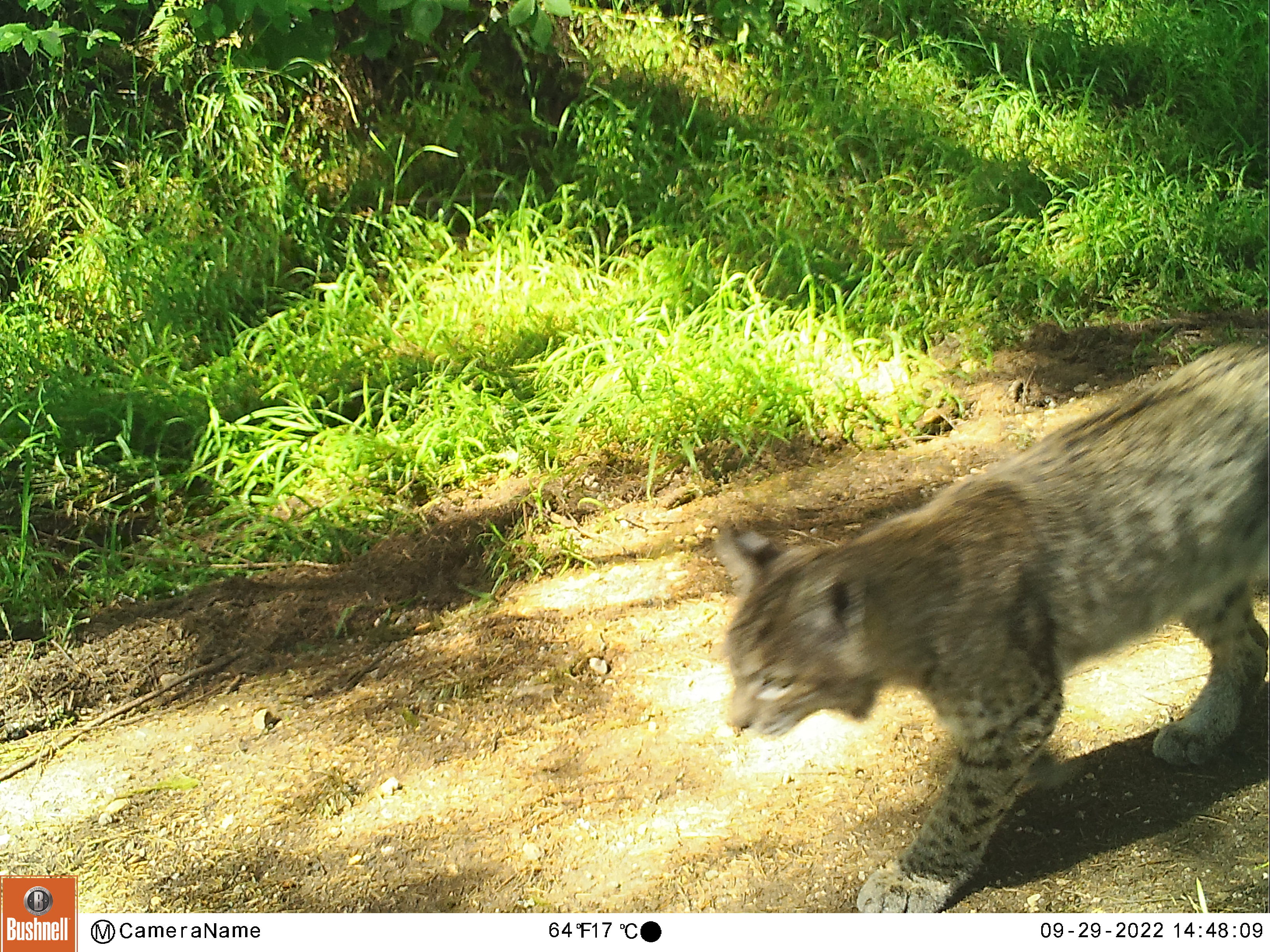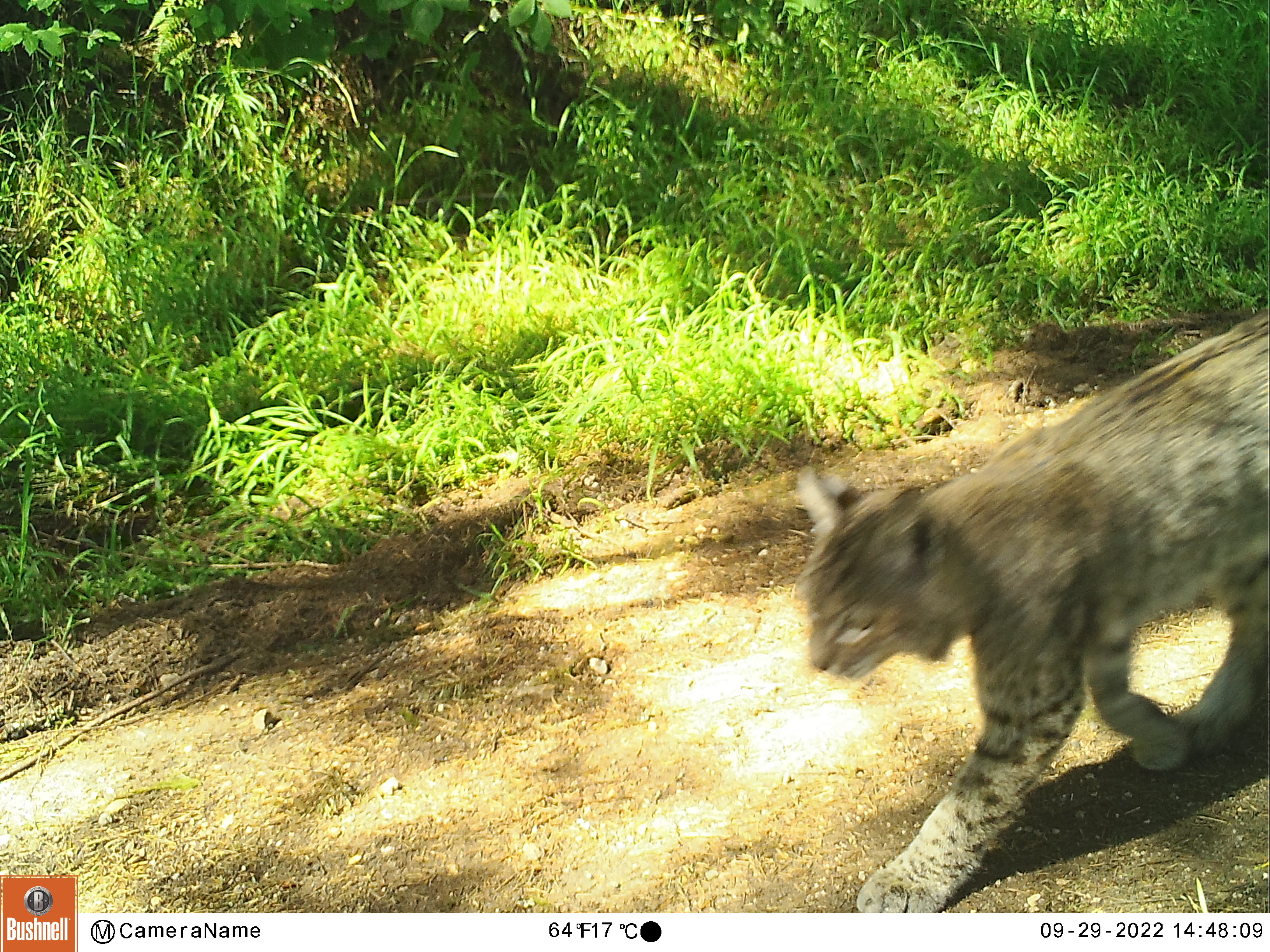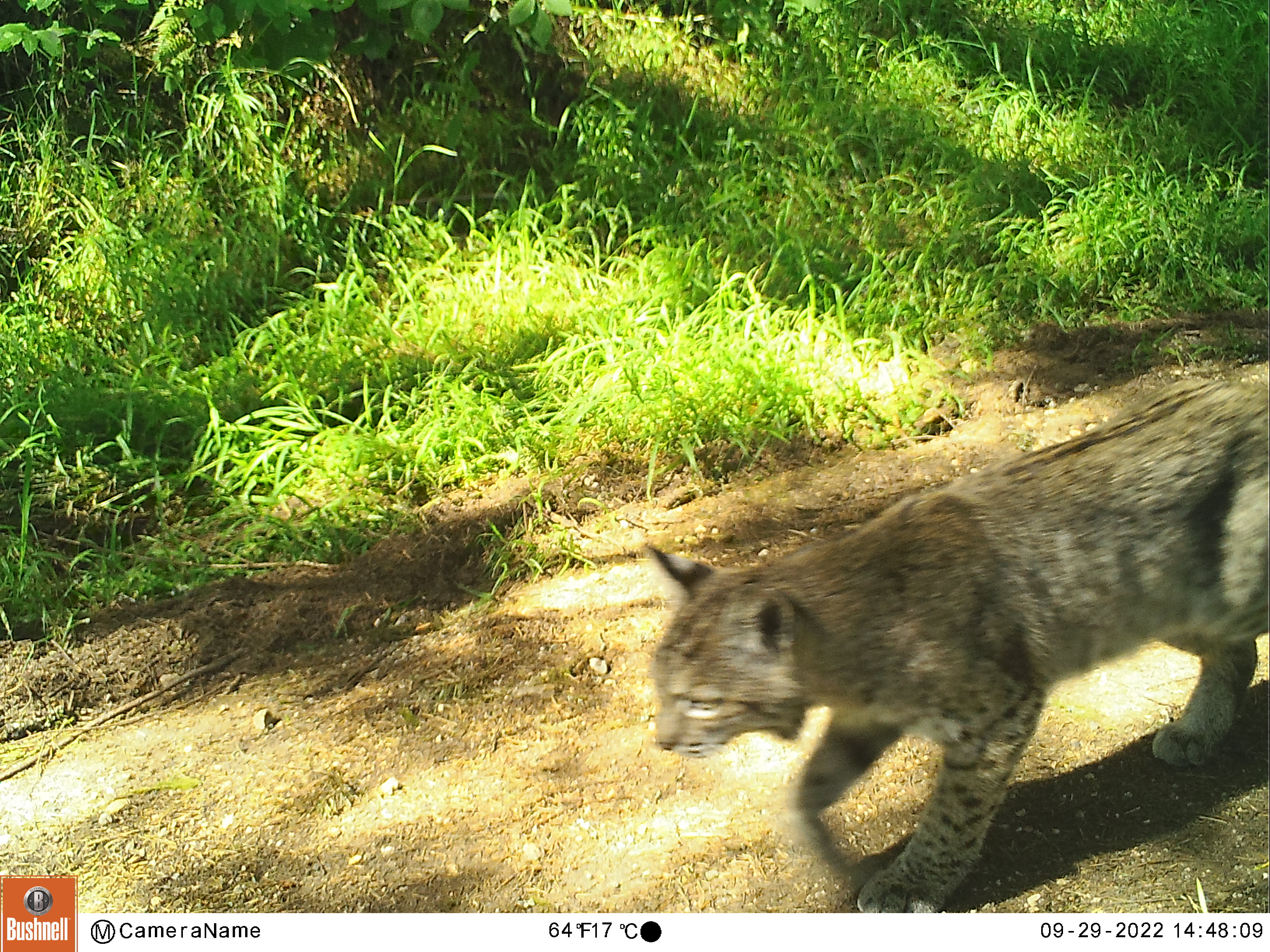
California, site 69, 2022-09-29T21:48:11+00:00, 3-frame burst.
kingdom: Animalia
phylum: Chordata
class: Mammalia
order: Carnivora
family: Felidae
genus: Lynx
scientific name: Lynx rufus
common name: bobcat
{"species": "bobcat (Lynx rufus)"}